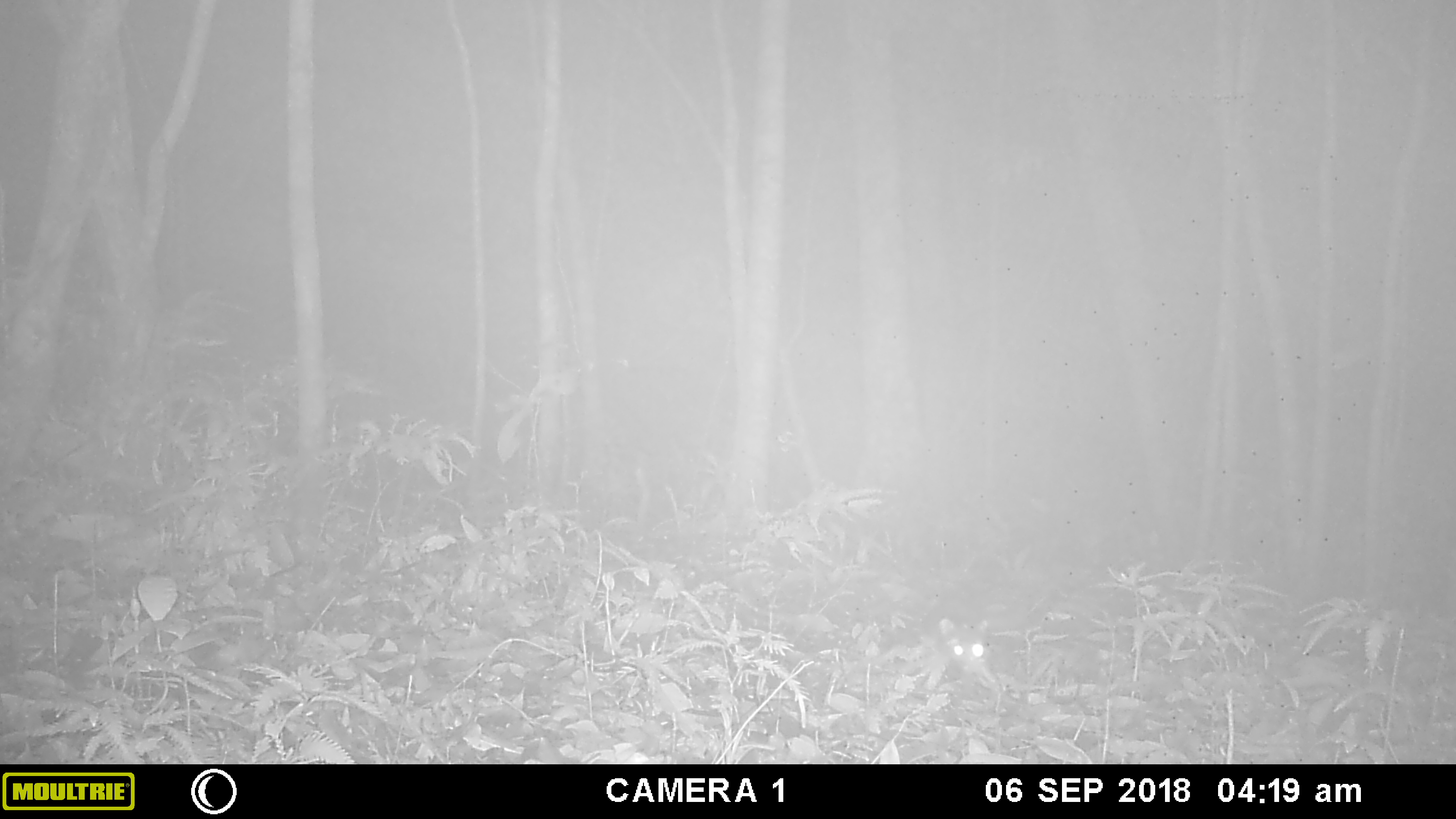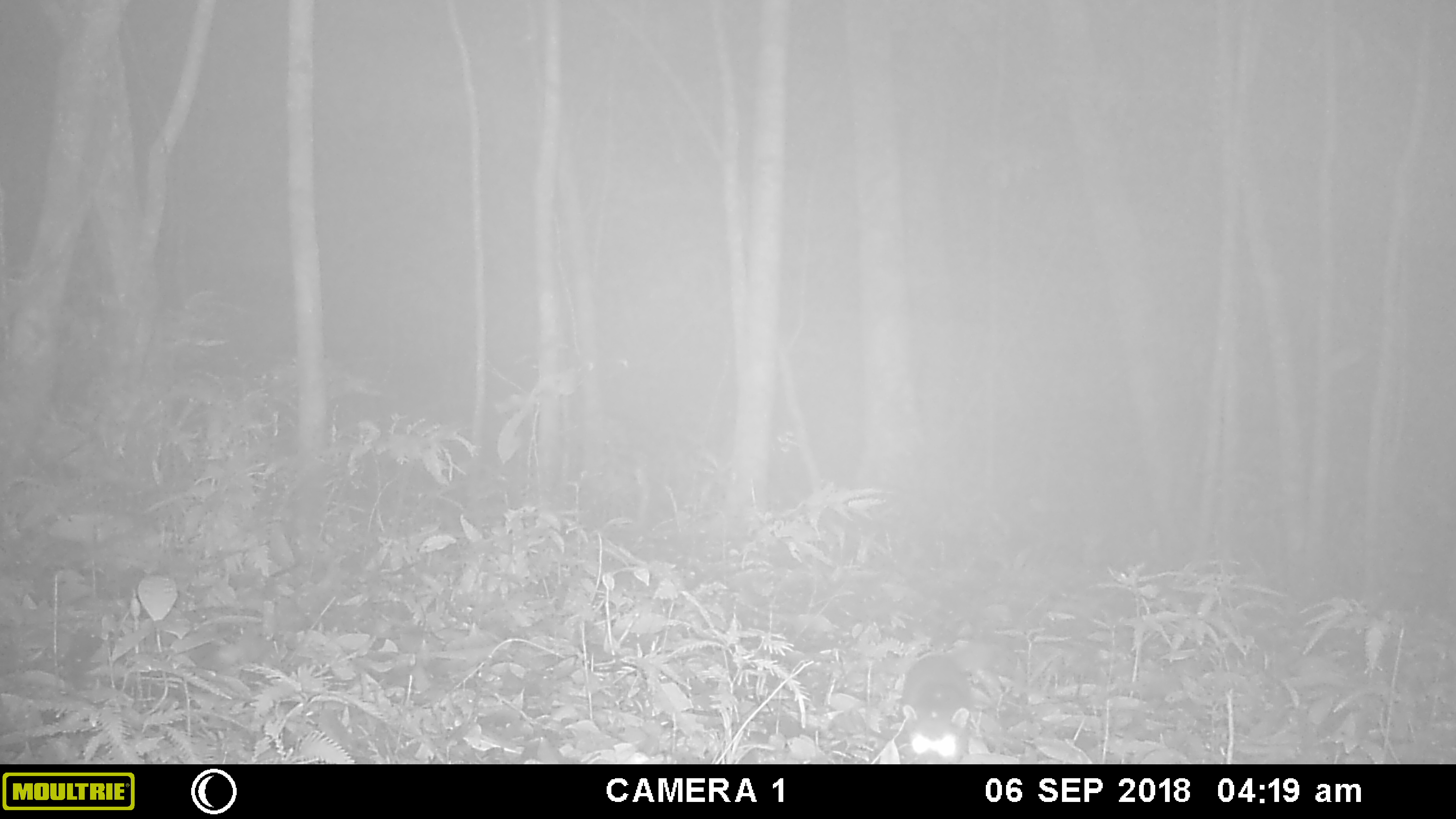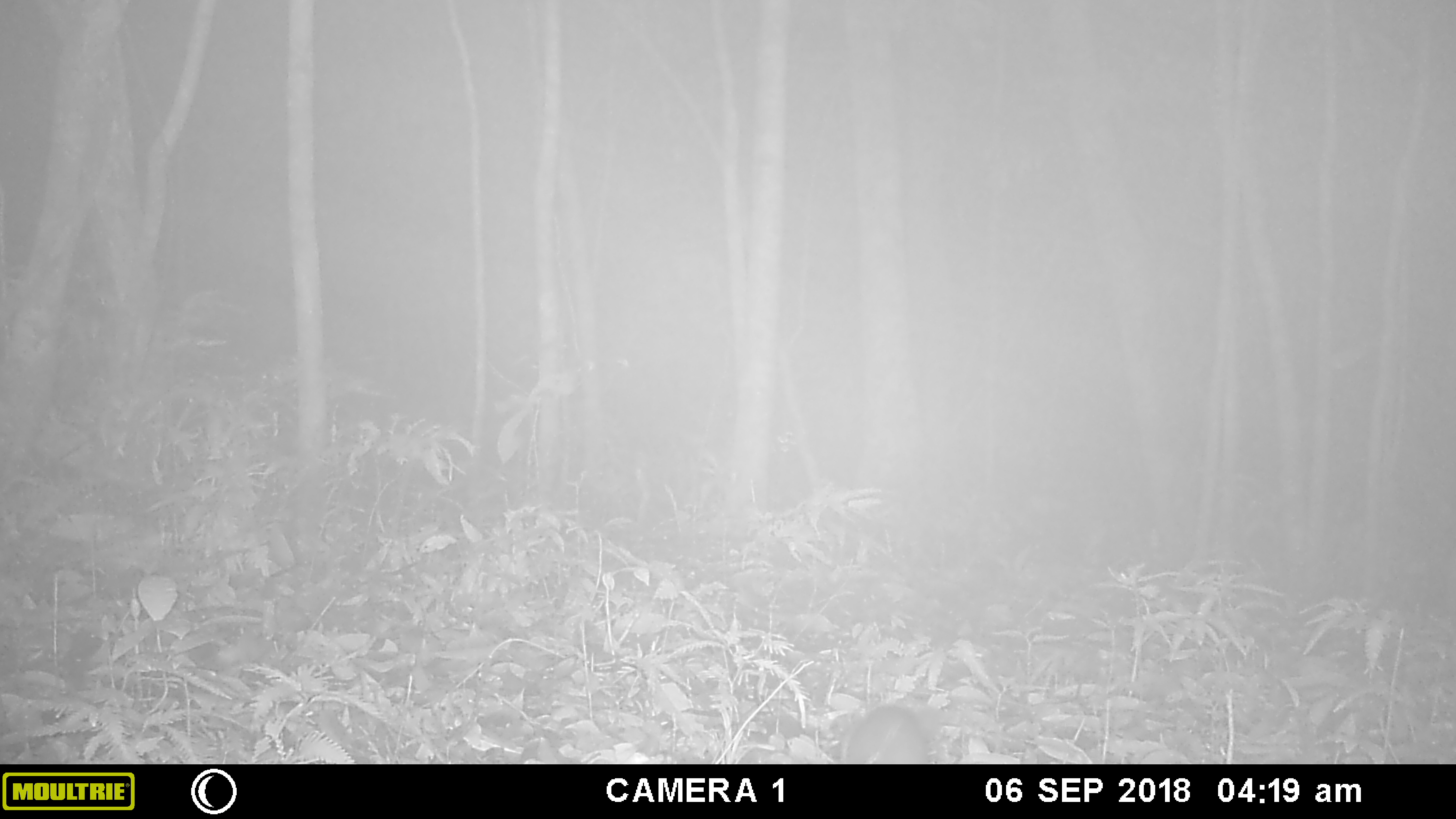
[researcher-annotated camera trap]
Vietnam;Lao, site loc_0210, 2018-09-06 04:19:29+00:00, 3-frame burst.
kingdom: Animalia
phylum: Chordata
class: Mammalia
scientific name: Mammalia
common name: mammal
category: unidentified small mammal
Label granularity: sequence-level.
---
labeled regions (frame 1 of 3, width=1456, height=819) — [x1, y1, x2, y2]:
unidentified small mammal: [939, 618, 988, 675]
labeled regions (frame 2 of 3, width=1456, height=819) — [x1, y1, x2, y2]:
unidentified small mammal: [900, 654, 971, 764]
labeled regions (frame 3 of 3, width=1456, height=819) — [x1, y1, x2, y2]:
unidentified small mammal: [840, 702, 931, 764]